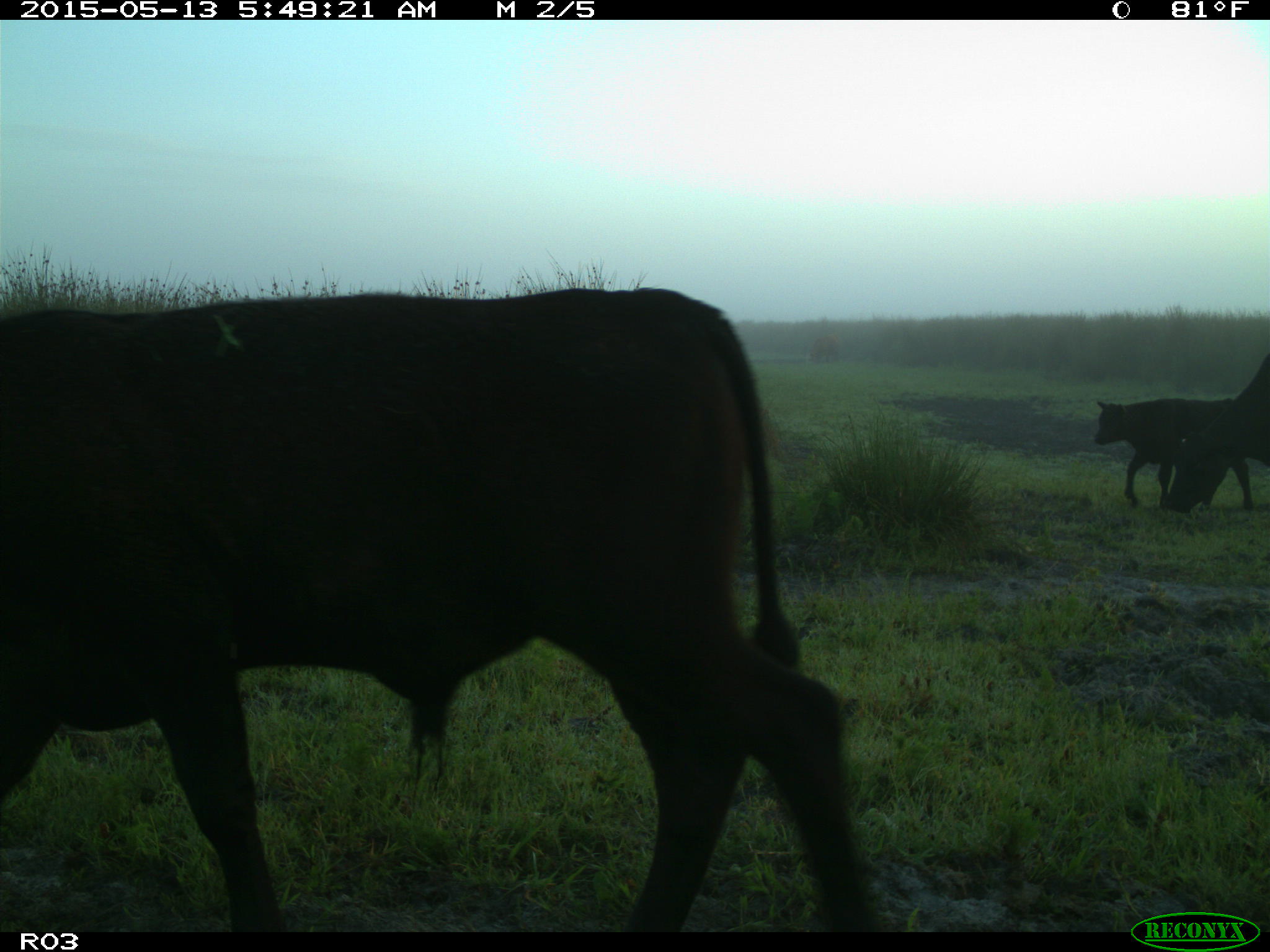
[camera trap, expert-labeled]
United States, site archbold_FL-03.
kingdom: Animalia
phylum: Chordata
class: Mammalia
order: Artiodactyla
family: Bovidae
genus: Bos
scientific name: Bos taurus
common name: domestic cow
Bos taurus (domestic cow).